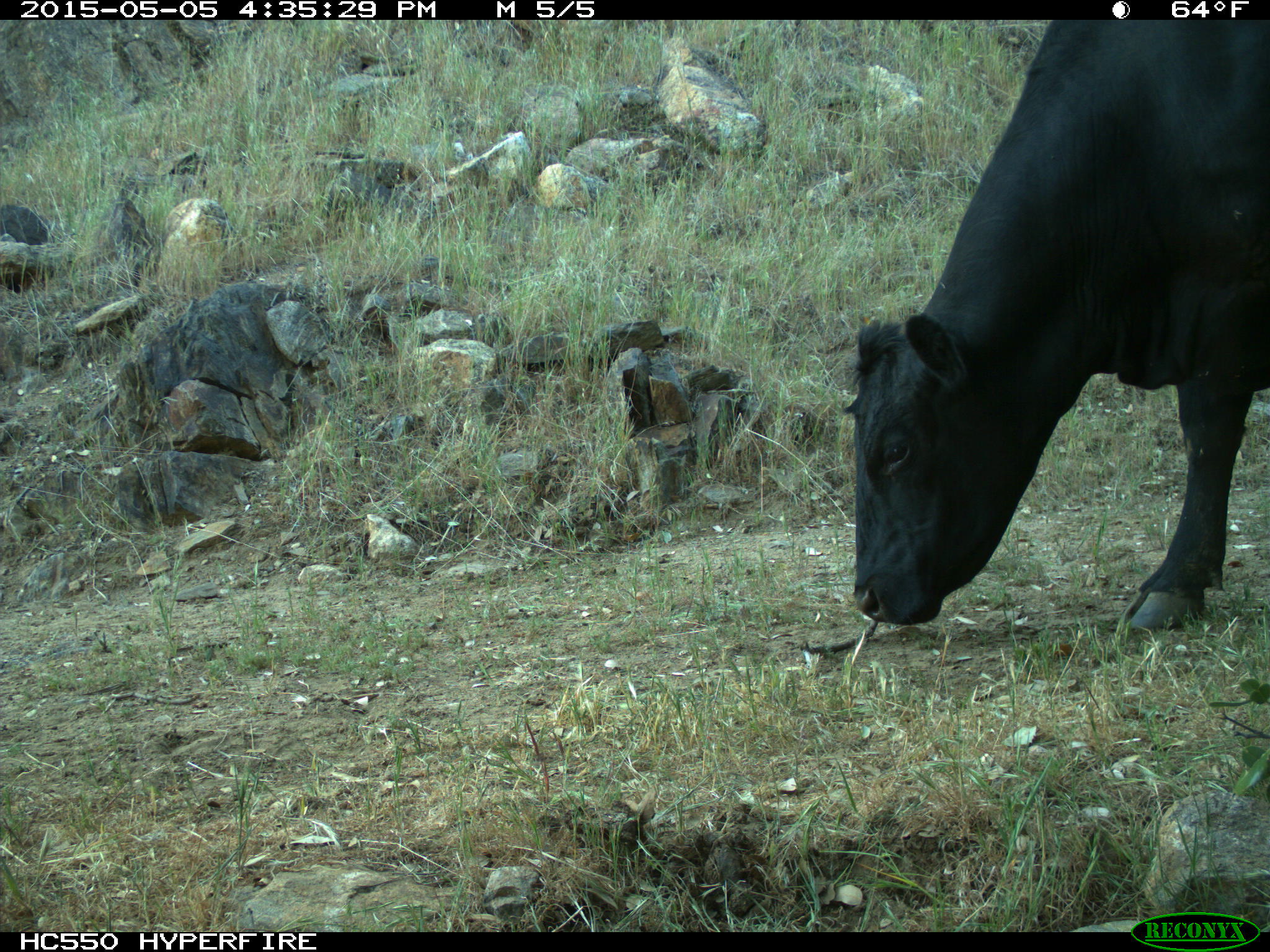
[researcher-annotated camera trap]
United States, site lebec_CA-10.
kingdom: Animalia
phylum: Chordata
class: Mammalia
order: Artiodactyla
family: Bovidae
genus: Bos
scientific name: Bos taurus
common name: domestic cow